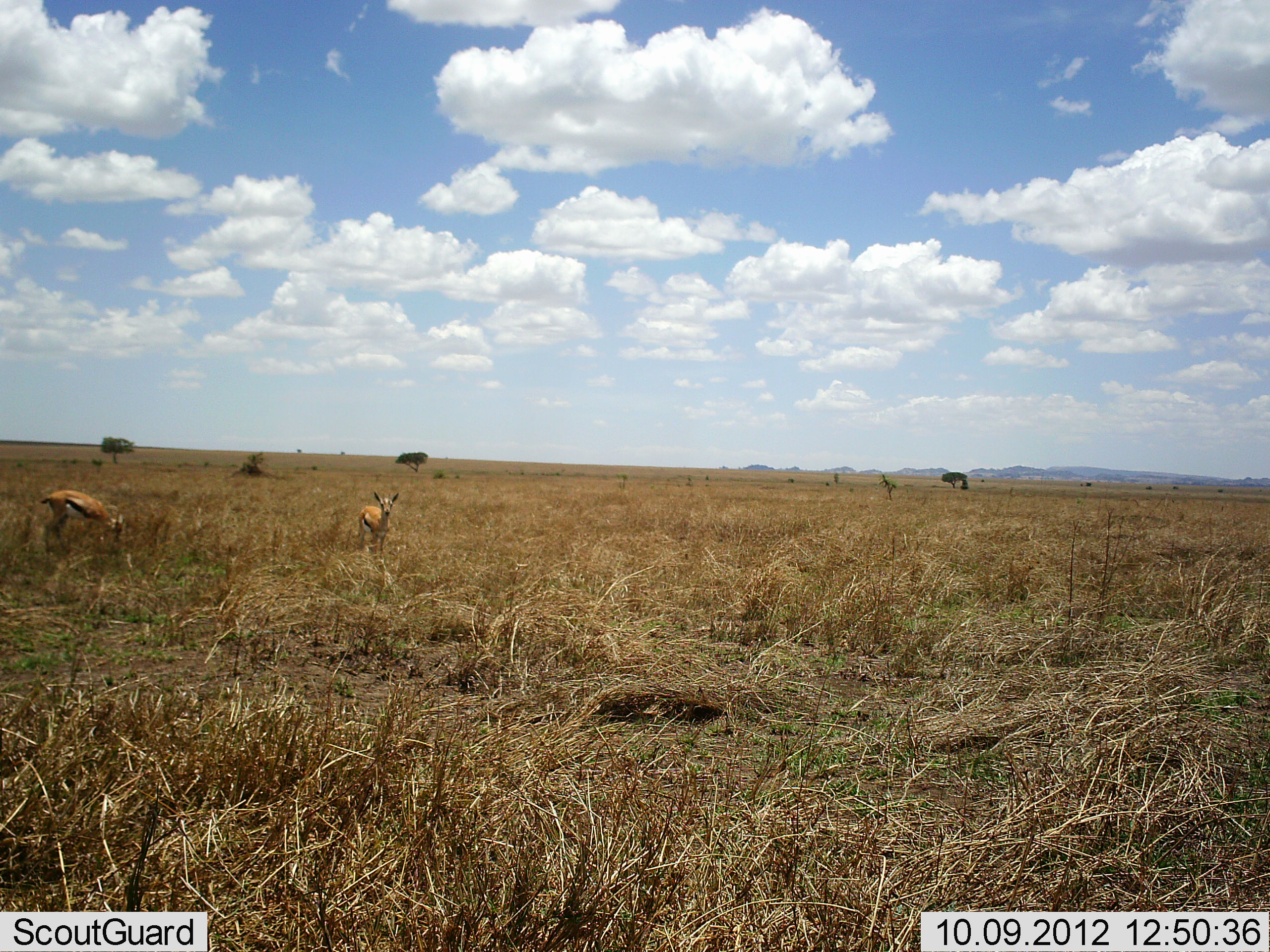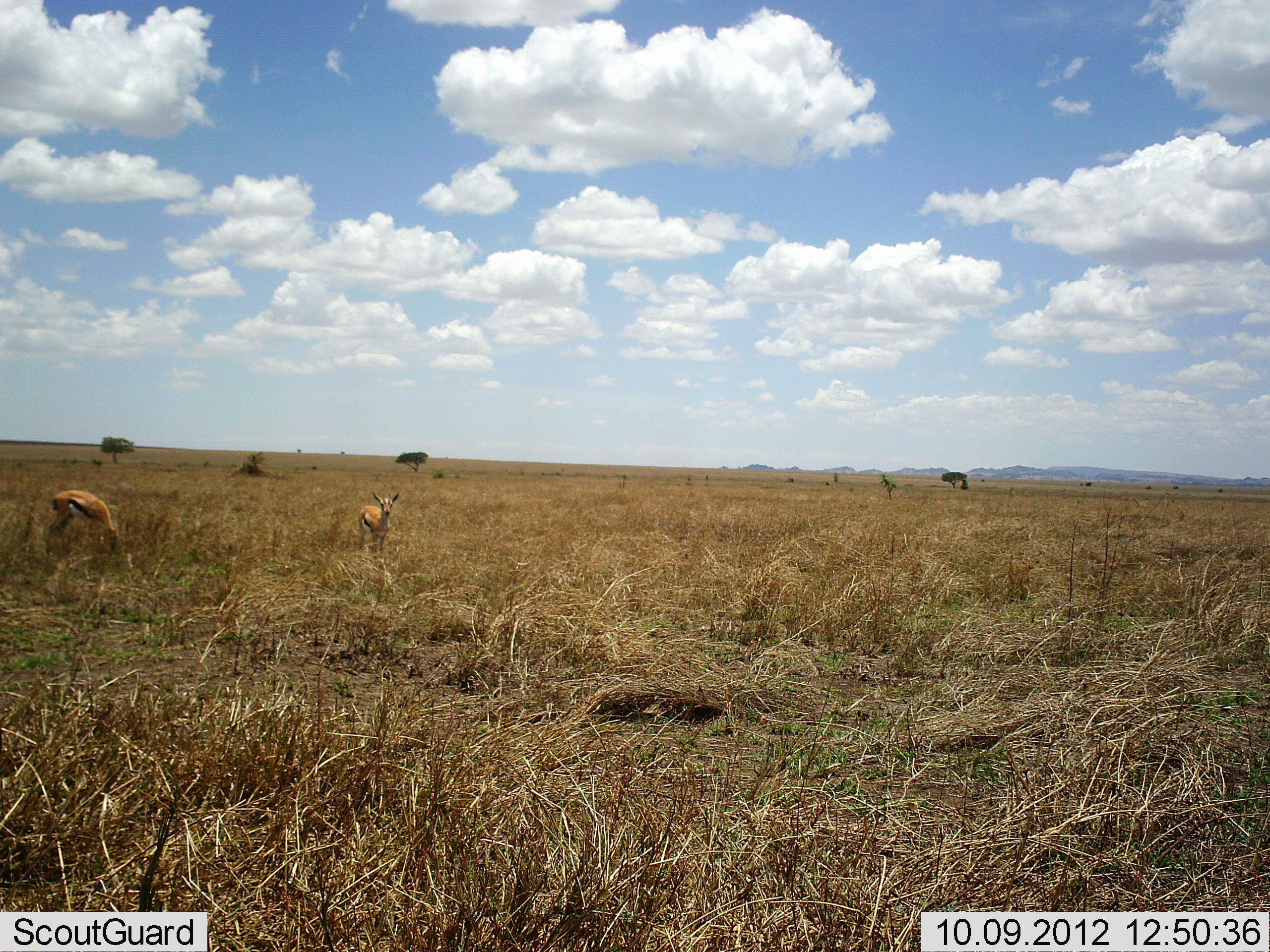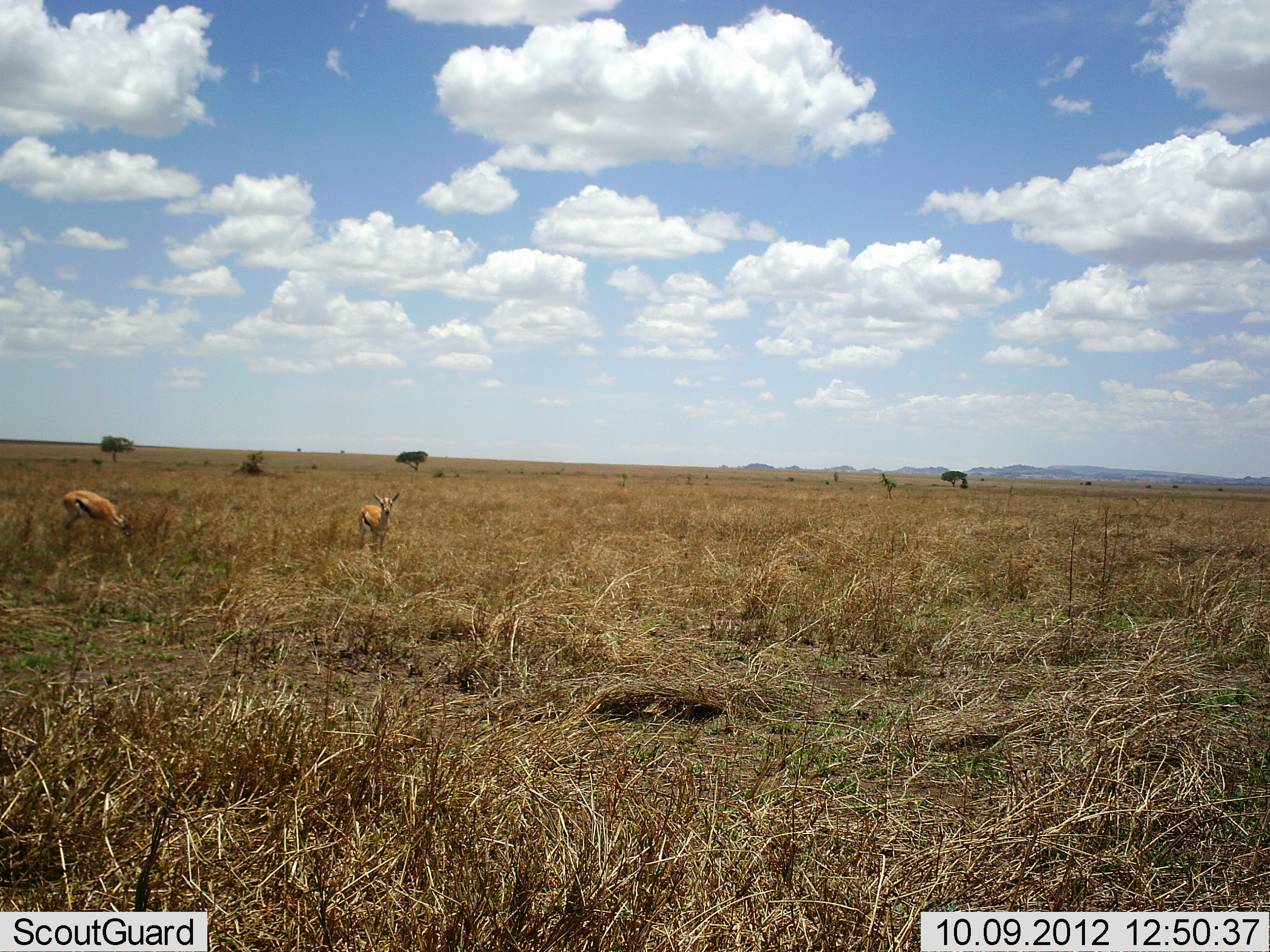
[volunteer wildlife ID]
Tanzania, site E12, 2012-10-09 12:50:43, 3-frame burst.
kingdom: Animalia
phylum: Chordata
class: Mammalia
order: Artiodactyla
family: Bovidae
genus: Eudorcas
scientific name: Eudorcas thomsonii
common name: thomson's gazelle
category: gazellethomsons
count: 2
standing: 50%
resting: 0%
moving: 10%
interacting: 0%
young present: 10%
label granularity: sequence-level